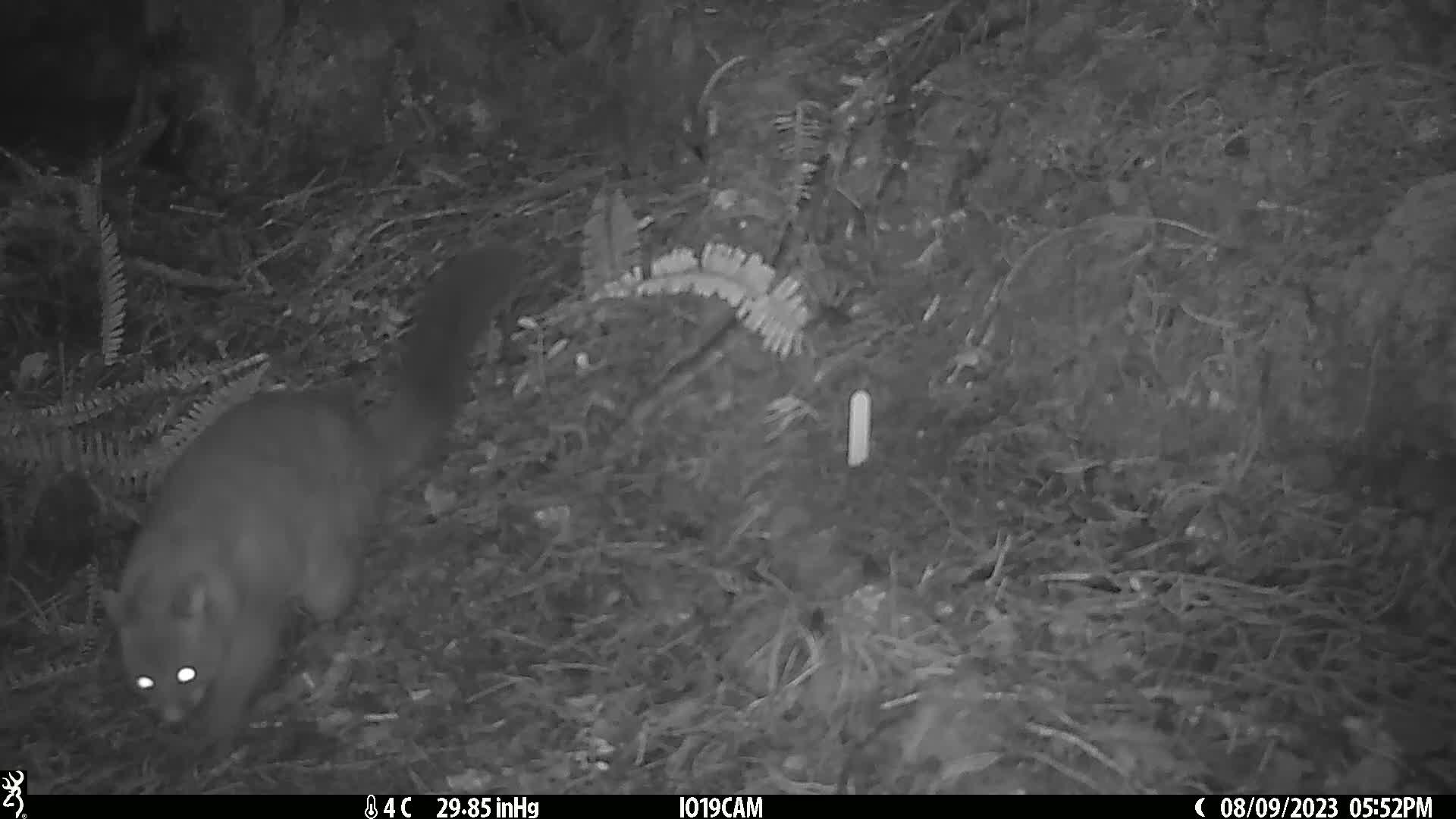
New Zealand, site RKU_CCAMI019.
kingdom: Animalia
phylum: Chordata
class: Mammalia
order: Diprotodontia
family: Phalangeridae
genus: Trichosurus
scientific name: Trichosurus vulpecula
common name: common brushtail possum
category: possum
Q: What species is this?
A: Possum (common brushtail possum) (Trichosurus vulpecula).